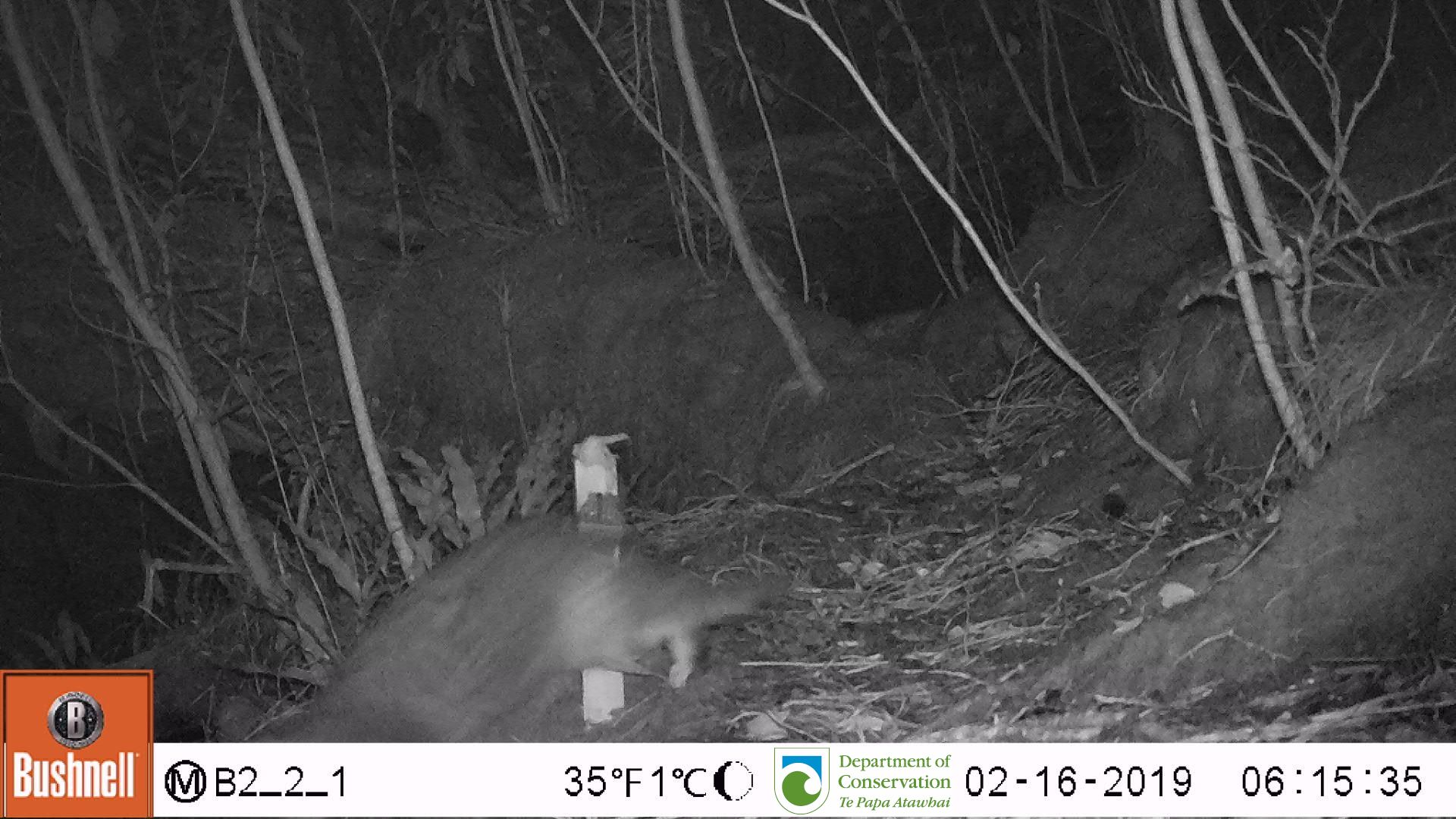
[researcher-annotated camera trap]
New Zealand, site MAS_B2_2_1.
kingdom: Animalia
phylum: Chordata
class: Mammalia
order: Carnivora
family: Felidae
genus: Felis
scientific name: Felis catus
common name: domestic cat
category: cat